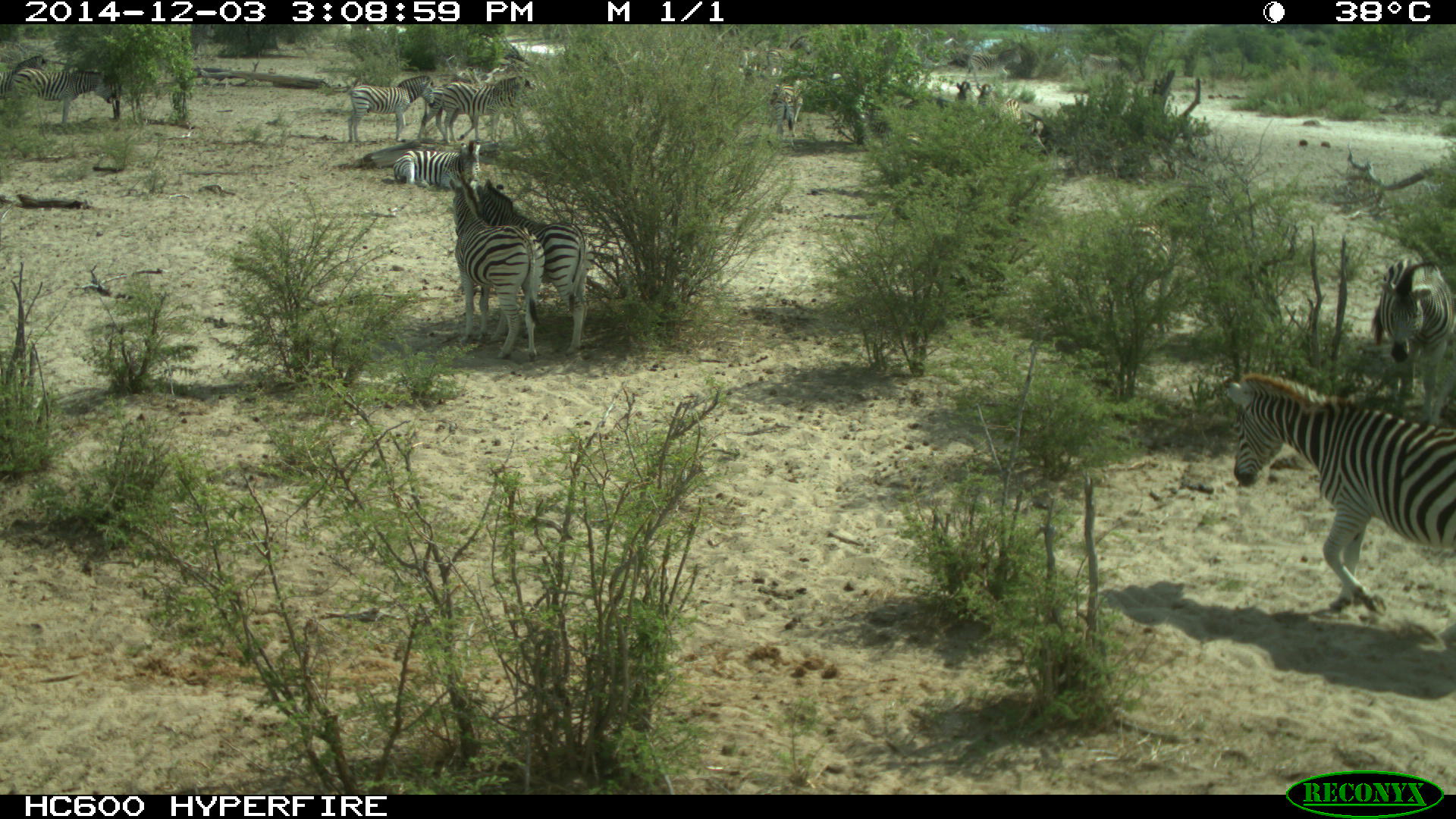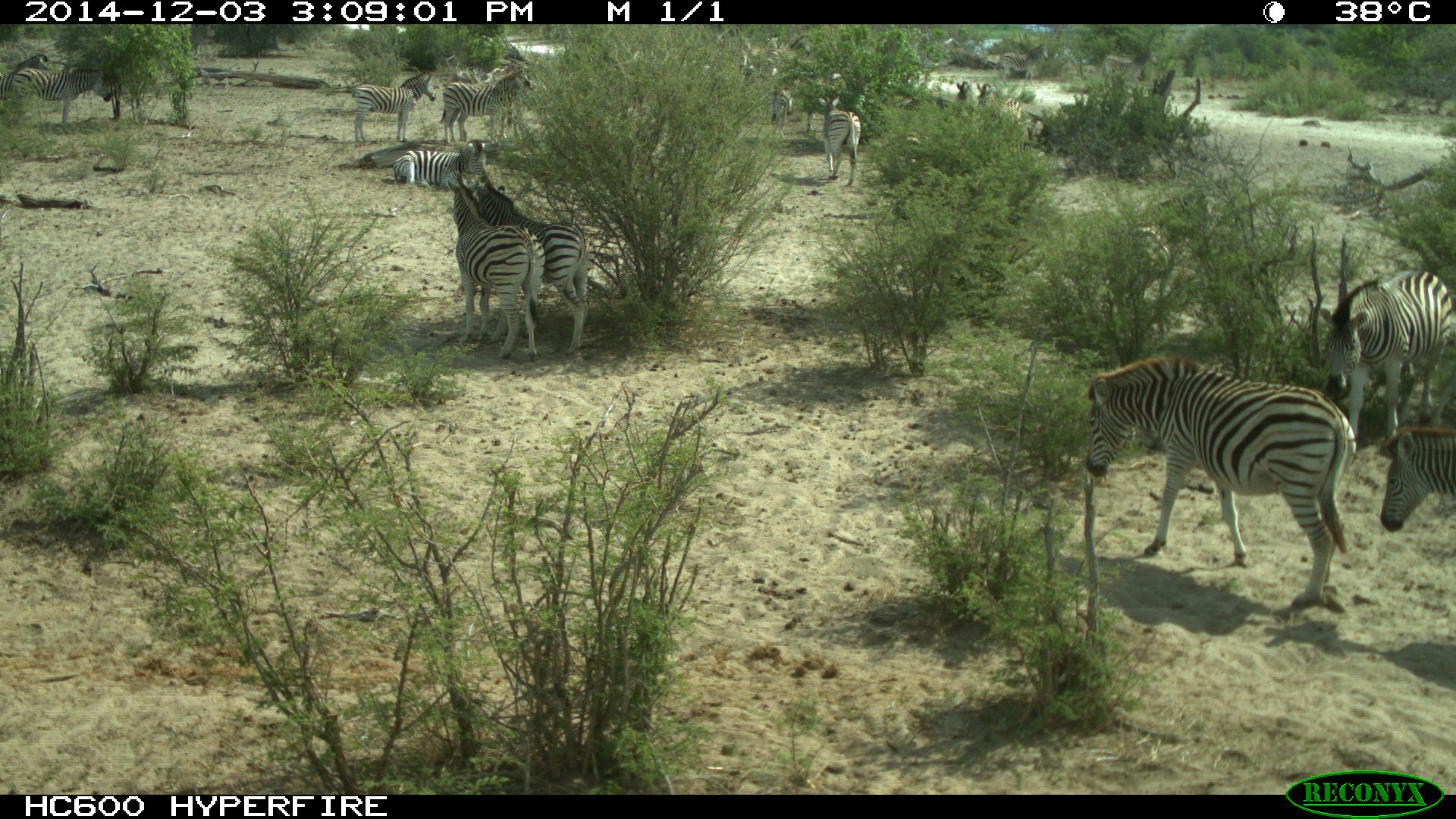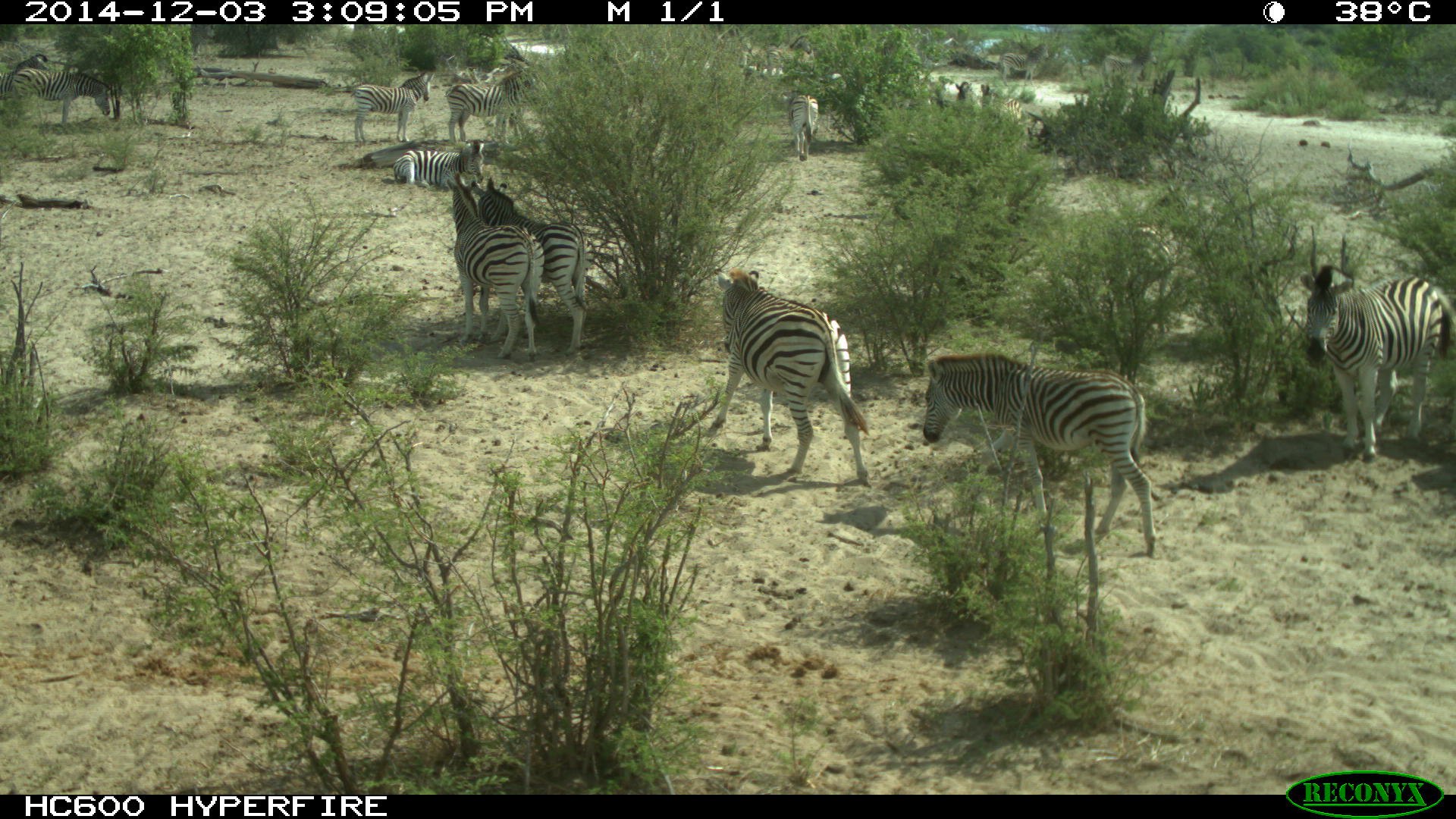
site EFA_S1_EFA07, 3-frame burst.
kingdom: Animalia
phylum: Chordata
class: Mammalia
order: Perissodactyla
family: Equidae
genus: Equus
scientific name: Equus quagga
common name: plains zebra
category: zebraplains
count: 11-50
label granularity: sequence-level